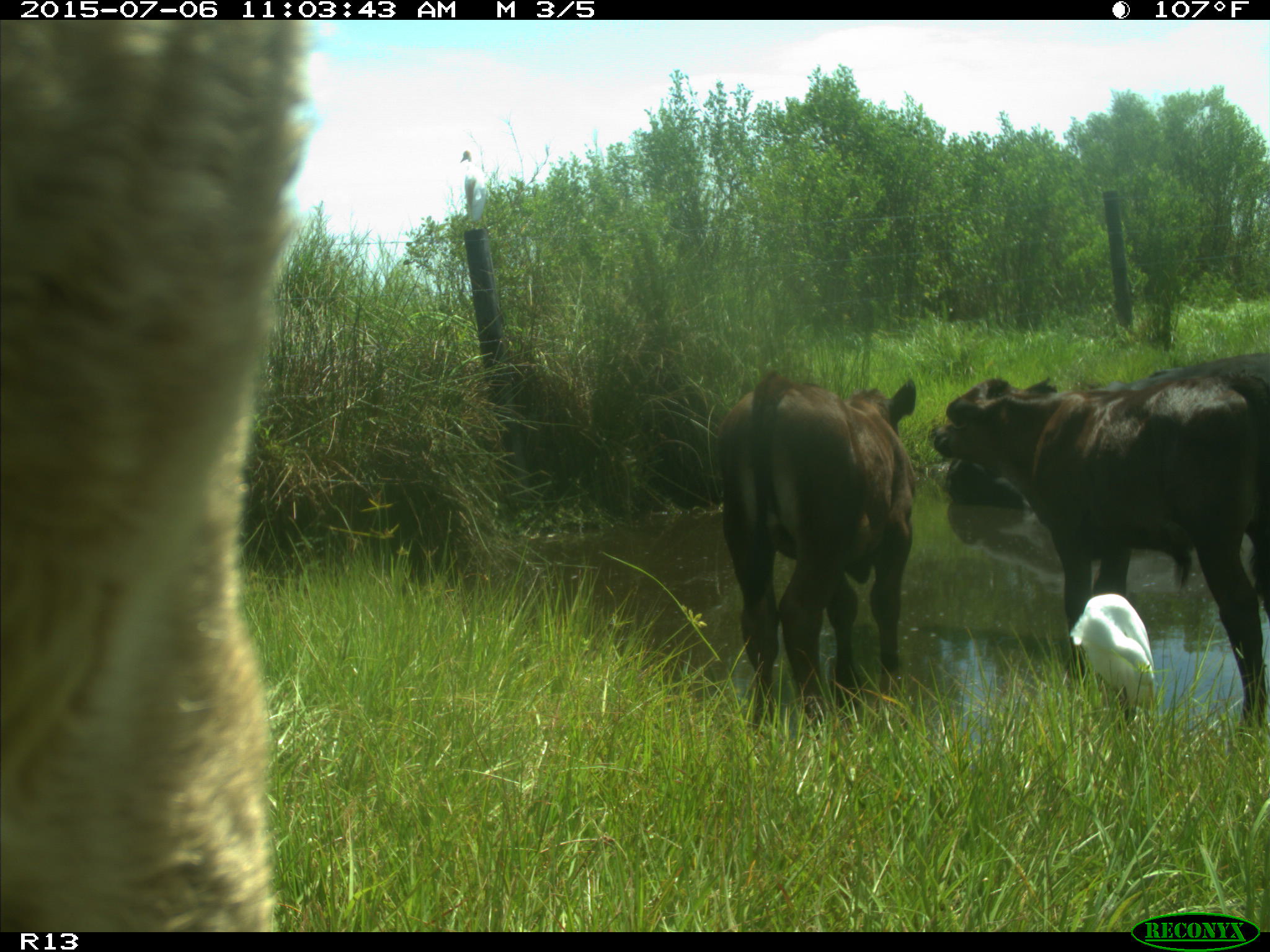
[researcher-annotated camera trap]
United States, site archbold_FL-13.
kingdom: Animalia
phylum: Chordata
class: Mammalia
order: Artiodactyla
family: Bovidae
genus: Bos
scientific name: Bos taurus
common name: domestic cow